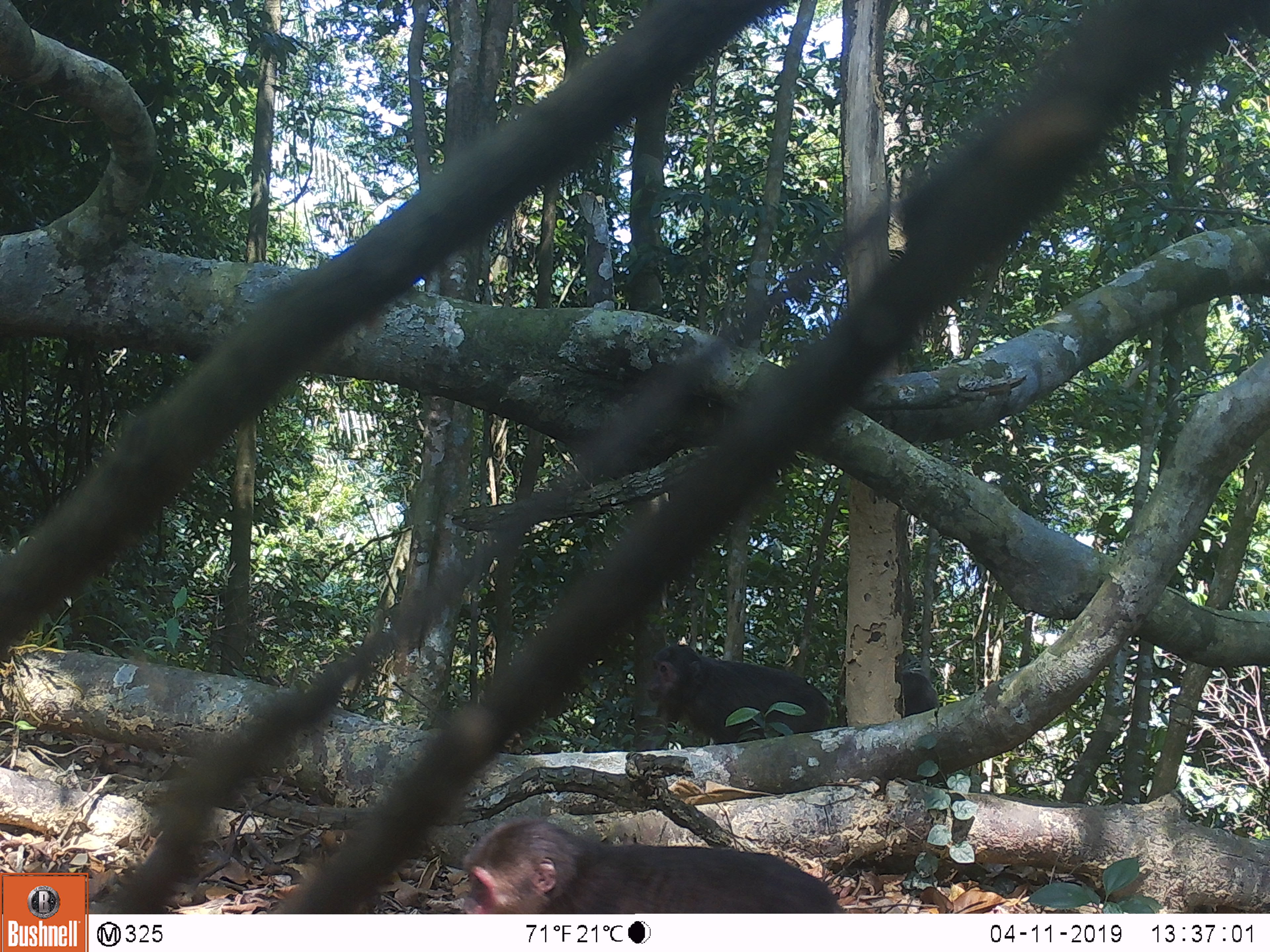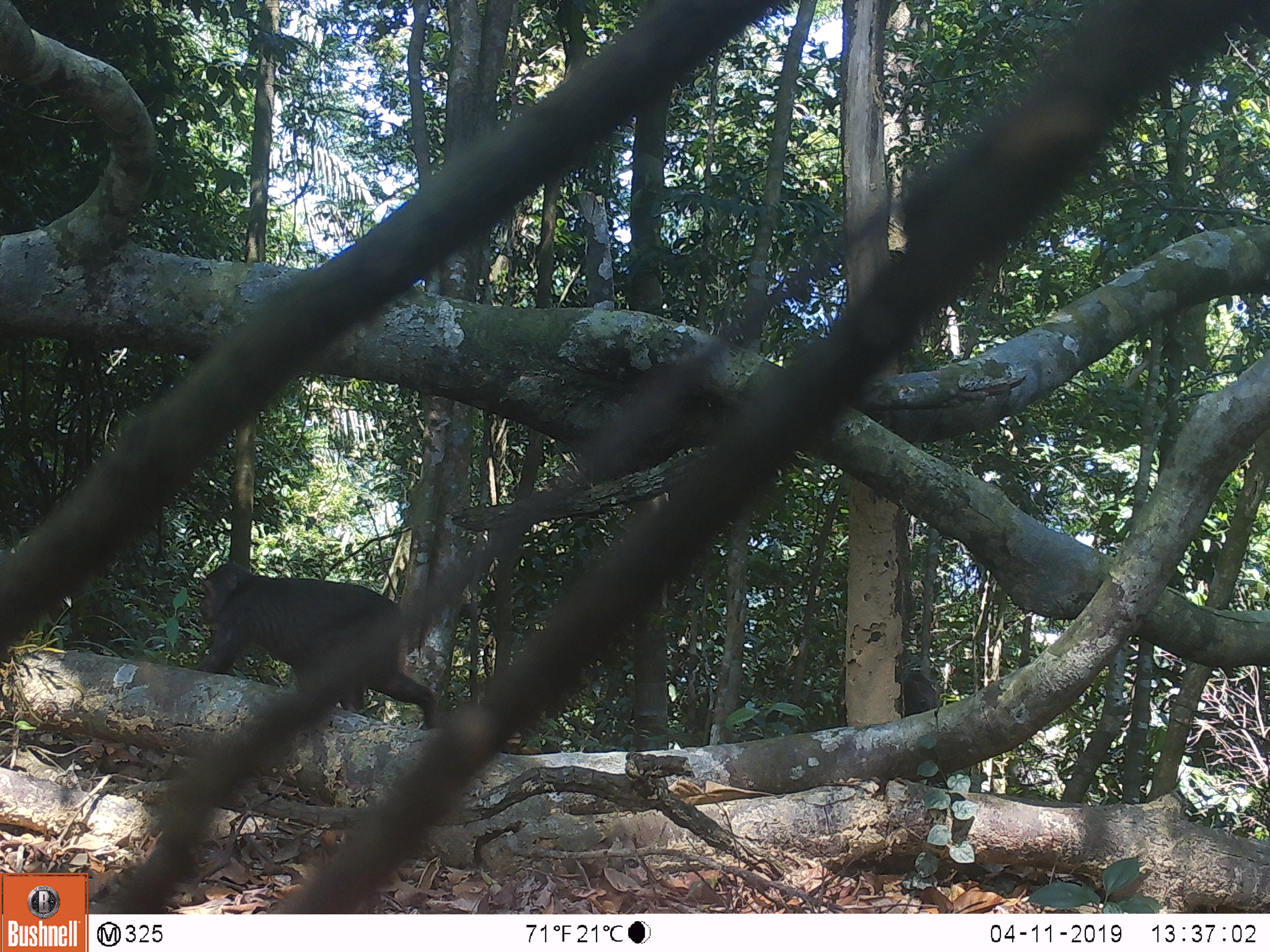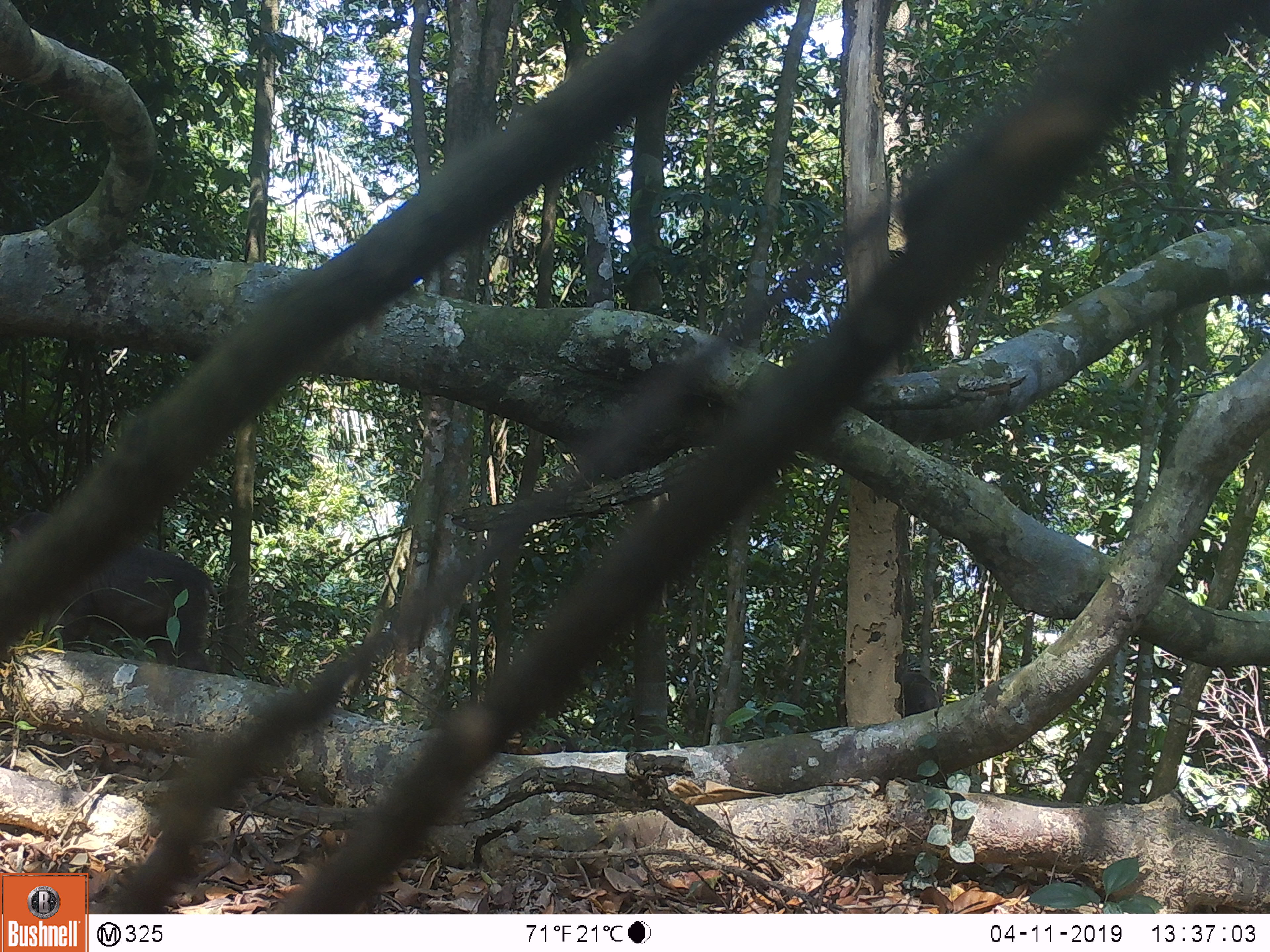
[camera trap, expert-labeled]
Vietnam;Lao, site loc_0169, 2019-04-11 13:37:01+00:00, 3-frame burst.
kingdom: Animalia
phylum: Chordata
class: Mammalia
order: Primates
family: Cercopithecidae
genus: Macaca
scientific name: Macaca arctoides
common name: stump-tailed macaque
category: stump tailed macaque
Stump tailed macaque (stump-tailed macaque) (Macaca arctoides). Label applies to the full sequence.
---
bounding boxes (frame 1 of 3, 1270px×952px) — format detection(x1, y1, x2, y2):
stump tailed macaque: detection(462, 819, 844, 913); detection(635, 644, 830, 749); detection(896, 670, 940, 717)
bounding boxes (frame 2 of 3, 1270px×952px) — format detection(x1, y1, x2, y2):
stump tailed macaque: detection(195, 560, 438, 731); detection(895, 669, 937, 719)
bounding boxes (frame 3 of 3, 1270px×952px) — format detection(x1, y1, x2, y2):
stump tailed macaque: detection(2, 510, 220, 672); detection(896, 669, 941, 717)